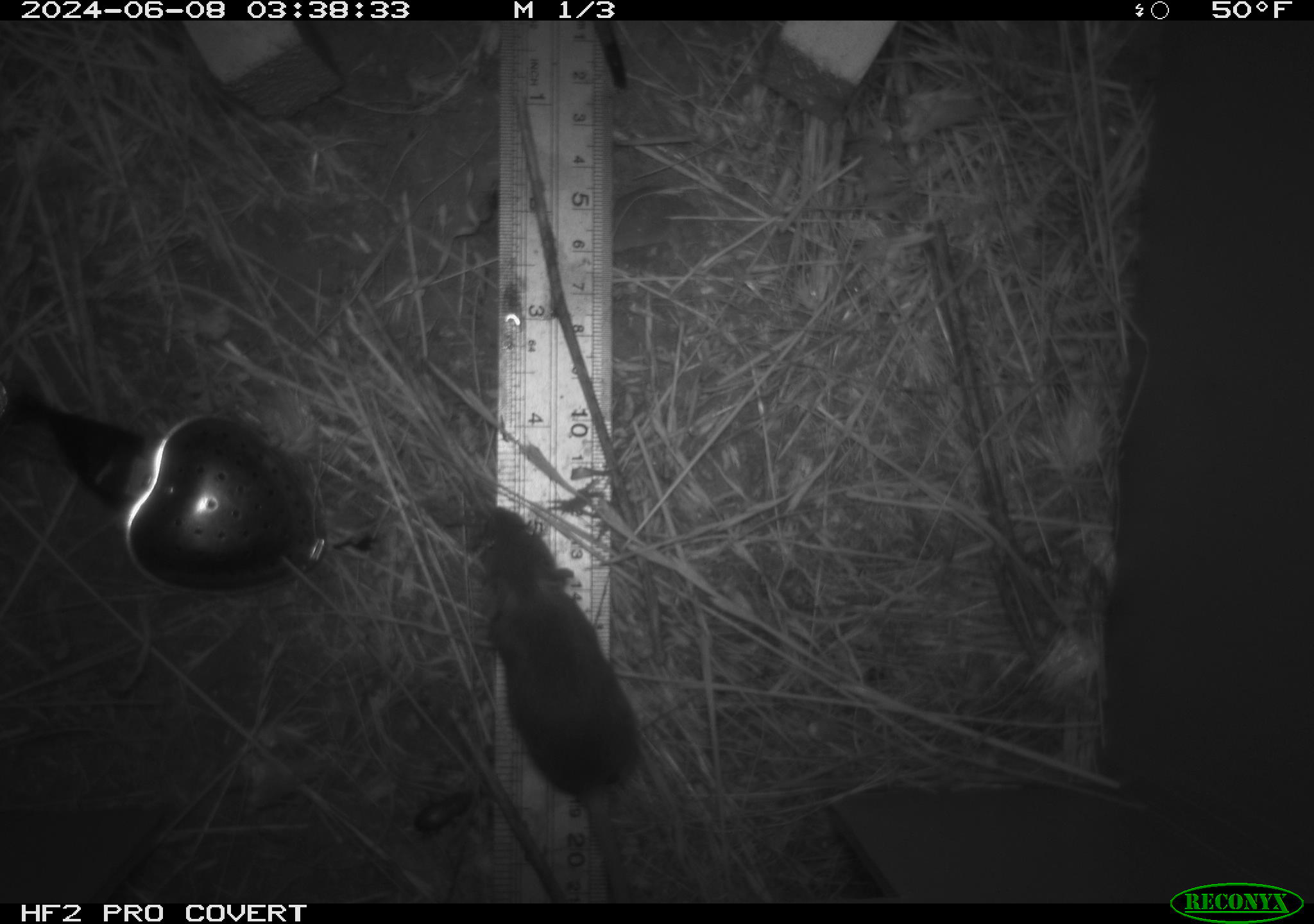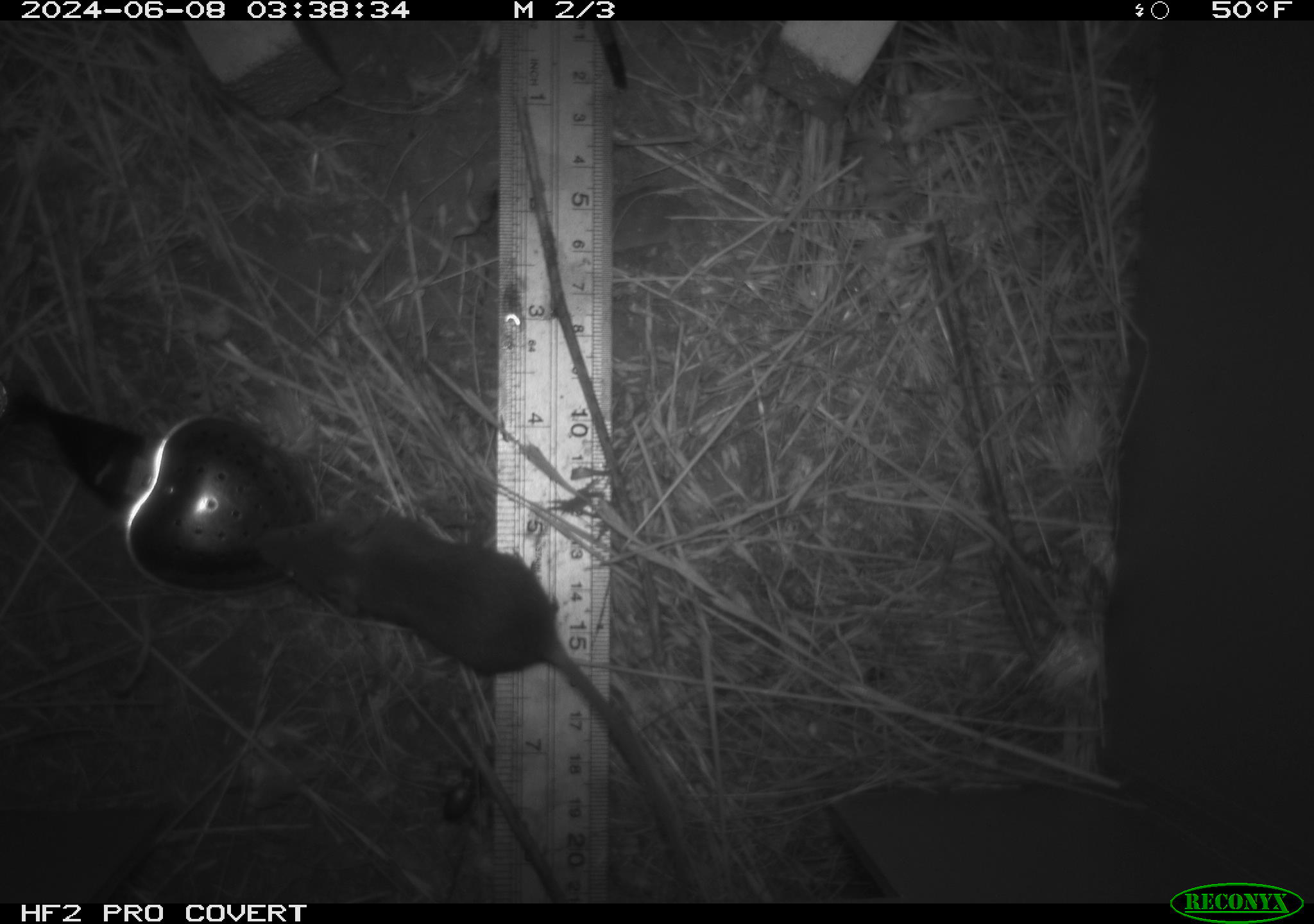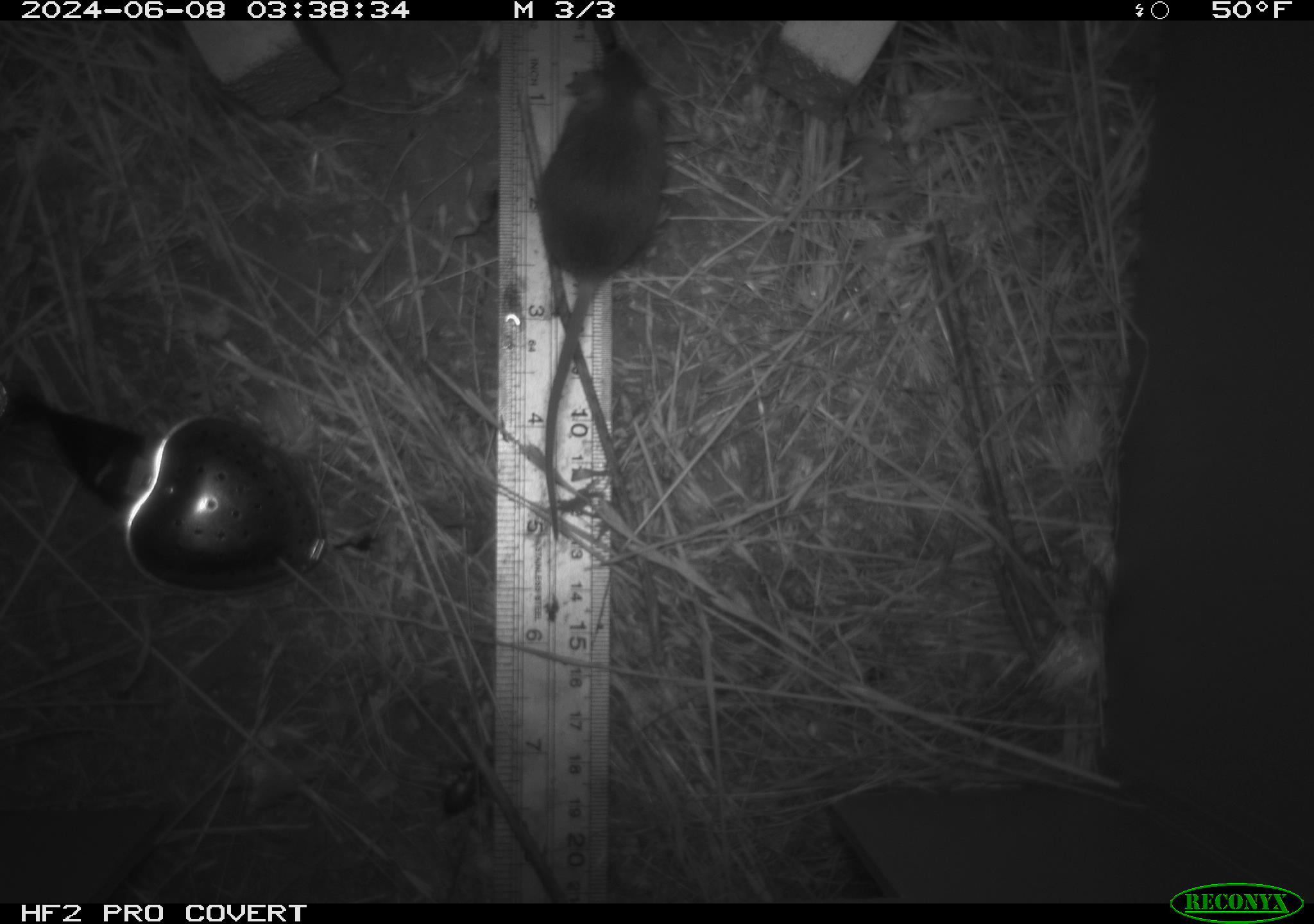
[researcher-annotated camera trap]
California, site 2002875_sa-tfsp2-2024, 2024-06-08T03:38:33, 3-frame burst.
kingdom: Animalia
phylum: Chordata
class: Mammalia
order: Rodentia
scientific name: Rodentia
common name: mouse species